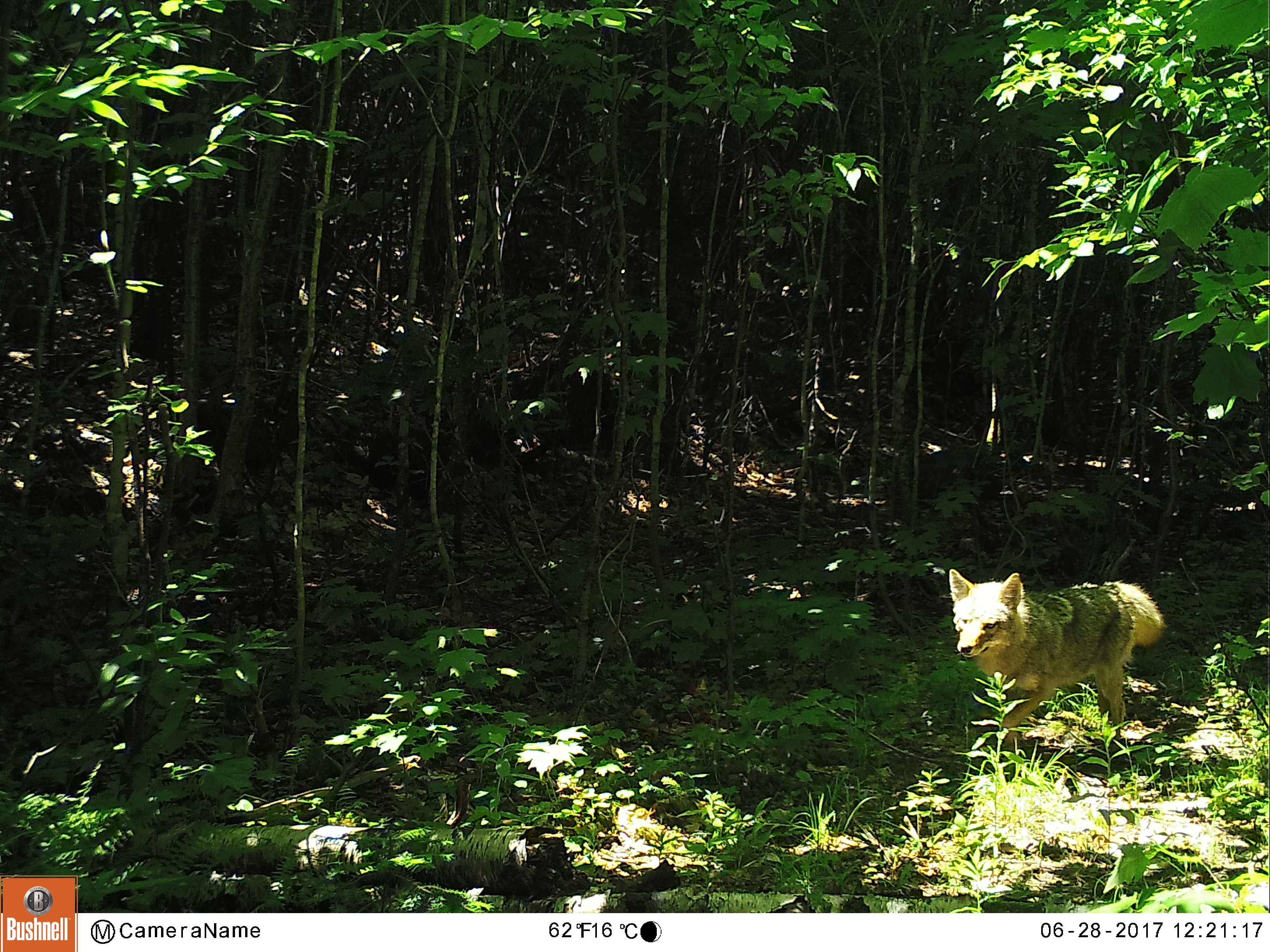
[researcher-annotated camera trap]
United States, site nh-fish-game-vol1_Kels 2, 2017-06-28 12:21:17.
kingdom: Animalia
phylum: Chordata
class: Mammalia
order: Carnivora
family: Canidae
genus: Canis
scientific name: Canis latrans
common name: coyote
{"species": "coyote (Canis latrans)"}